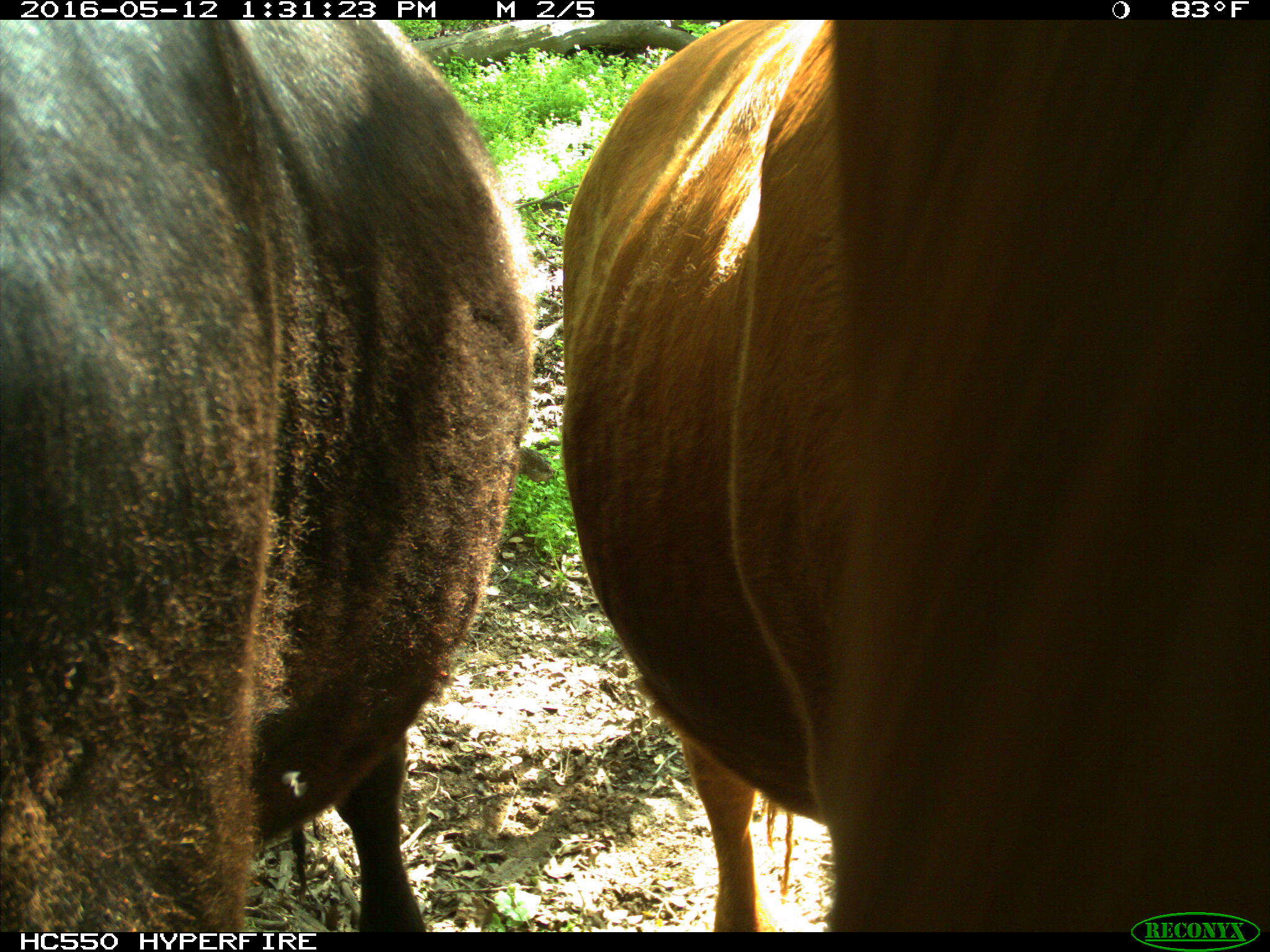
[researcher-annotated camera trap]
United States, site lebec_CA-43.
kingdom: Animalia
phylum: Chordata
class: Mammalia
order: Artiodactyla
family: Bovidae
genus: Bos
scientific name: Bos taurus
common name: domestic cow